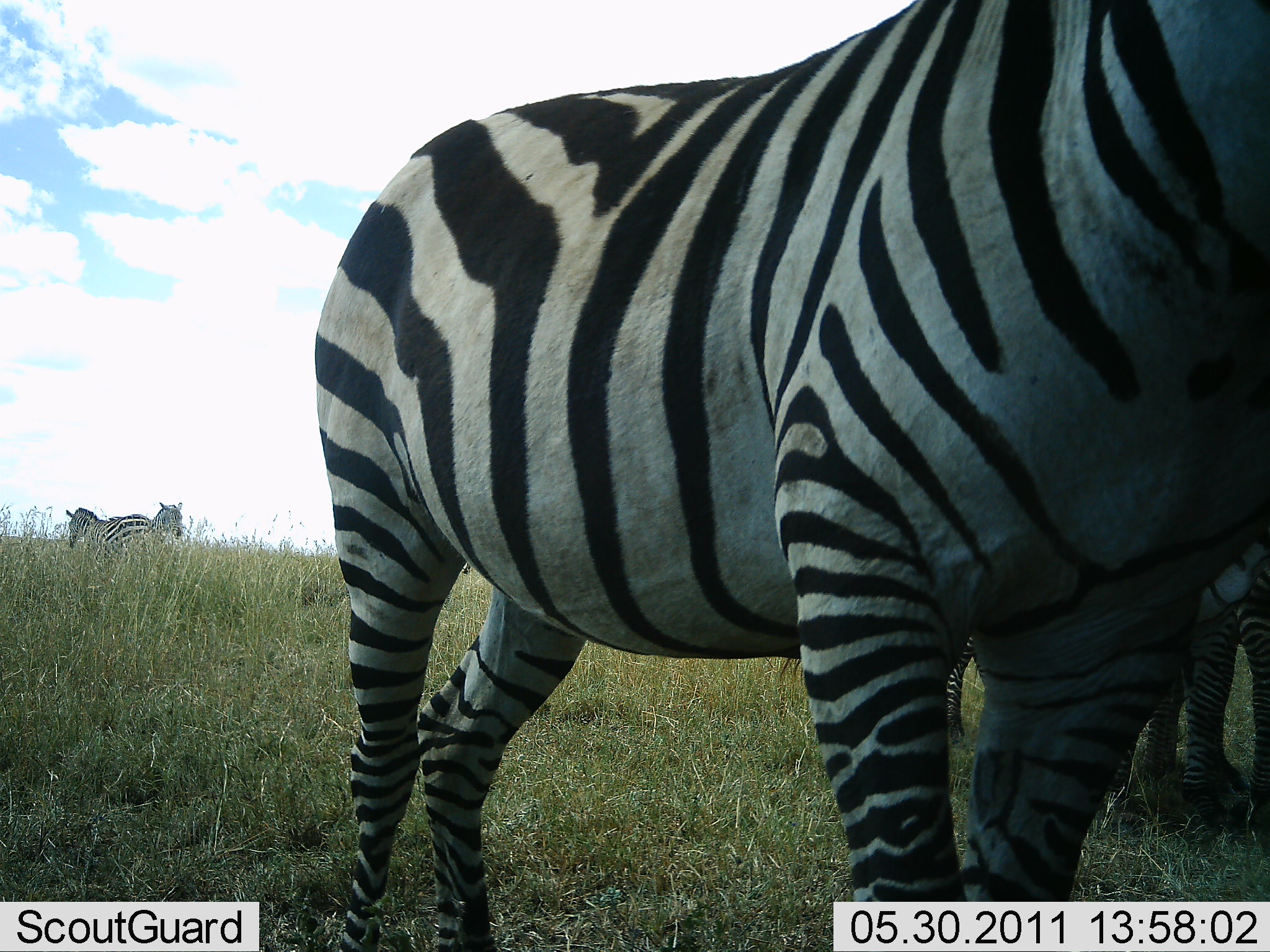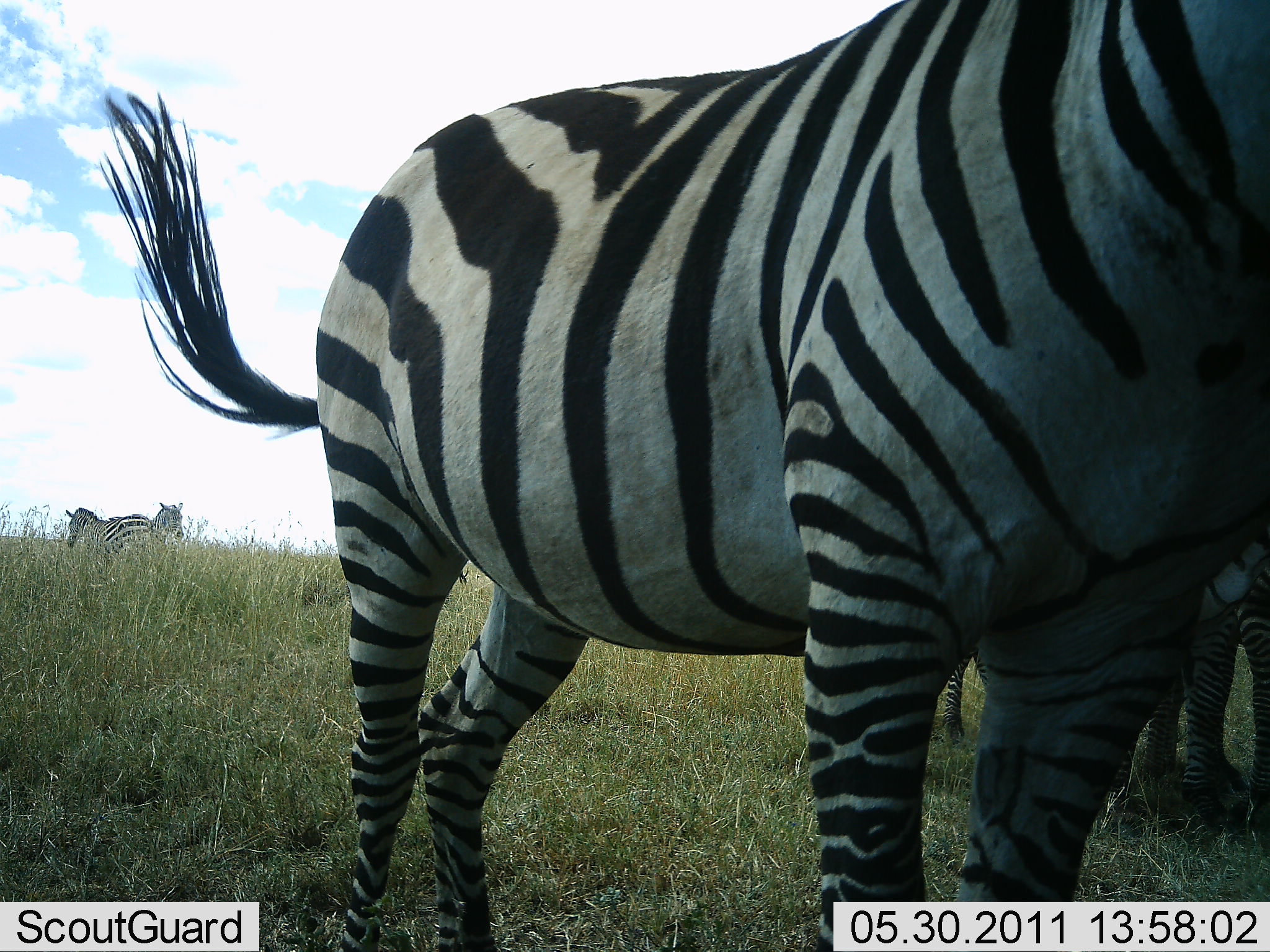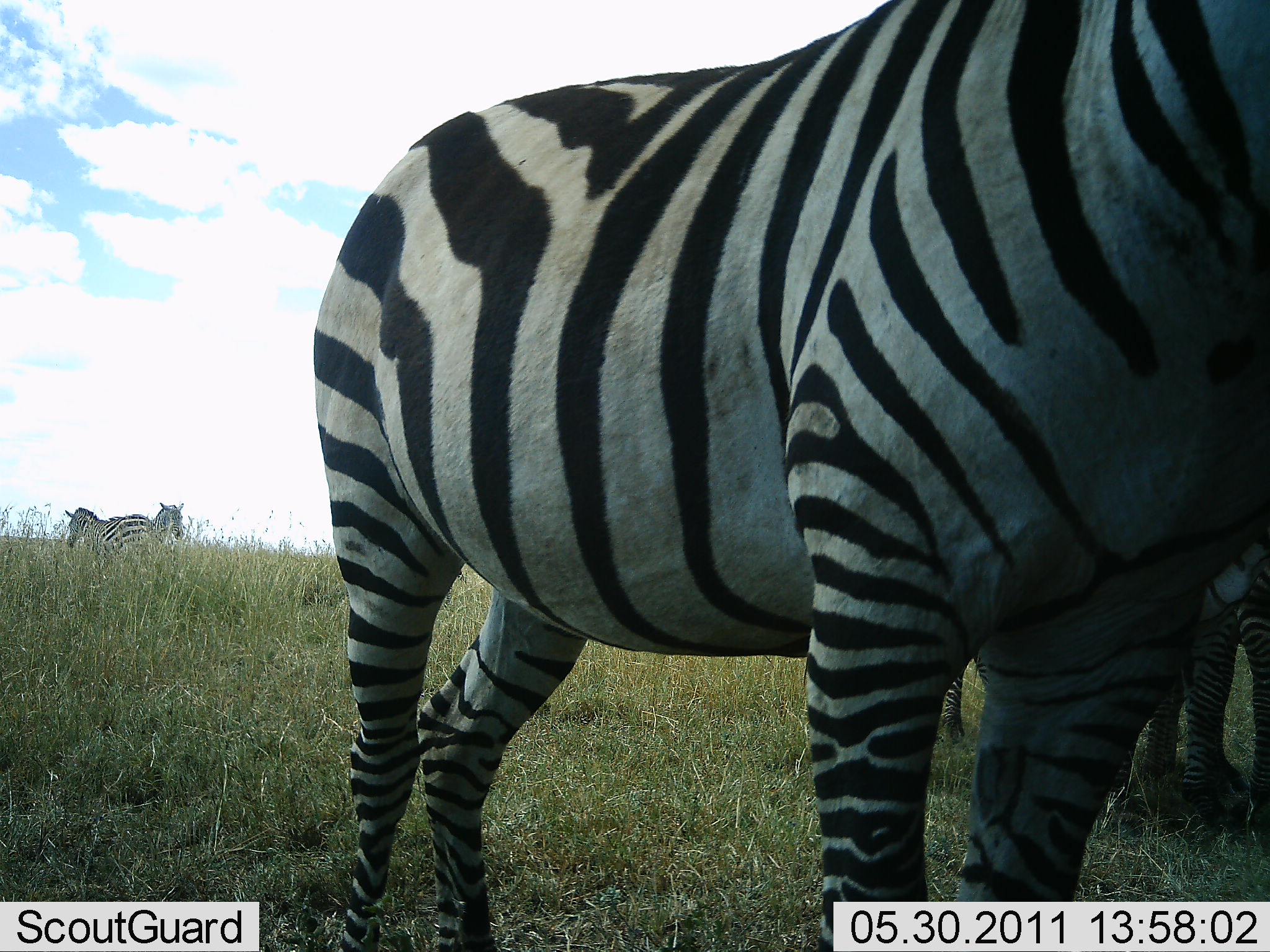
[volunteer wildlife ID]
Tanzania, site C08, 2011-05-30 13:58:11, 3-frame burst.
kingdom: Animalia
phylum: Chordata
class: Mammalia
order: Perissodactyla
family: Equidae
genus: Equus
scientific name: Equus quagga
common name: plains zebra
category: zebra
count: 5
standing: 100%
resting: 0%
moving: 9%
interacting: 9%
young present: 0%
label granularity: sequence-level